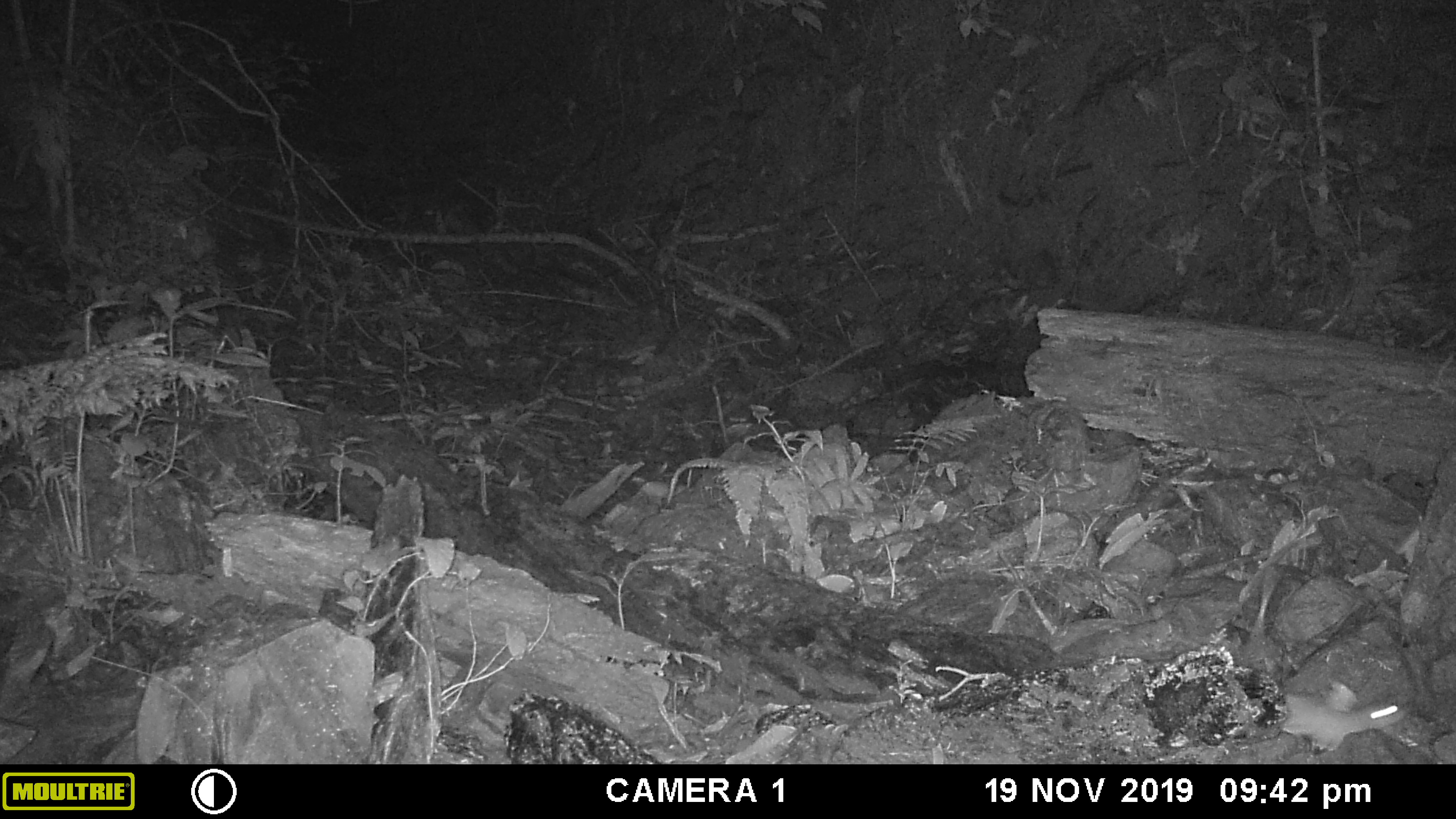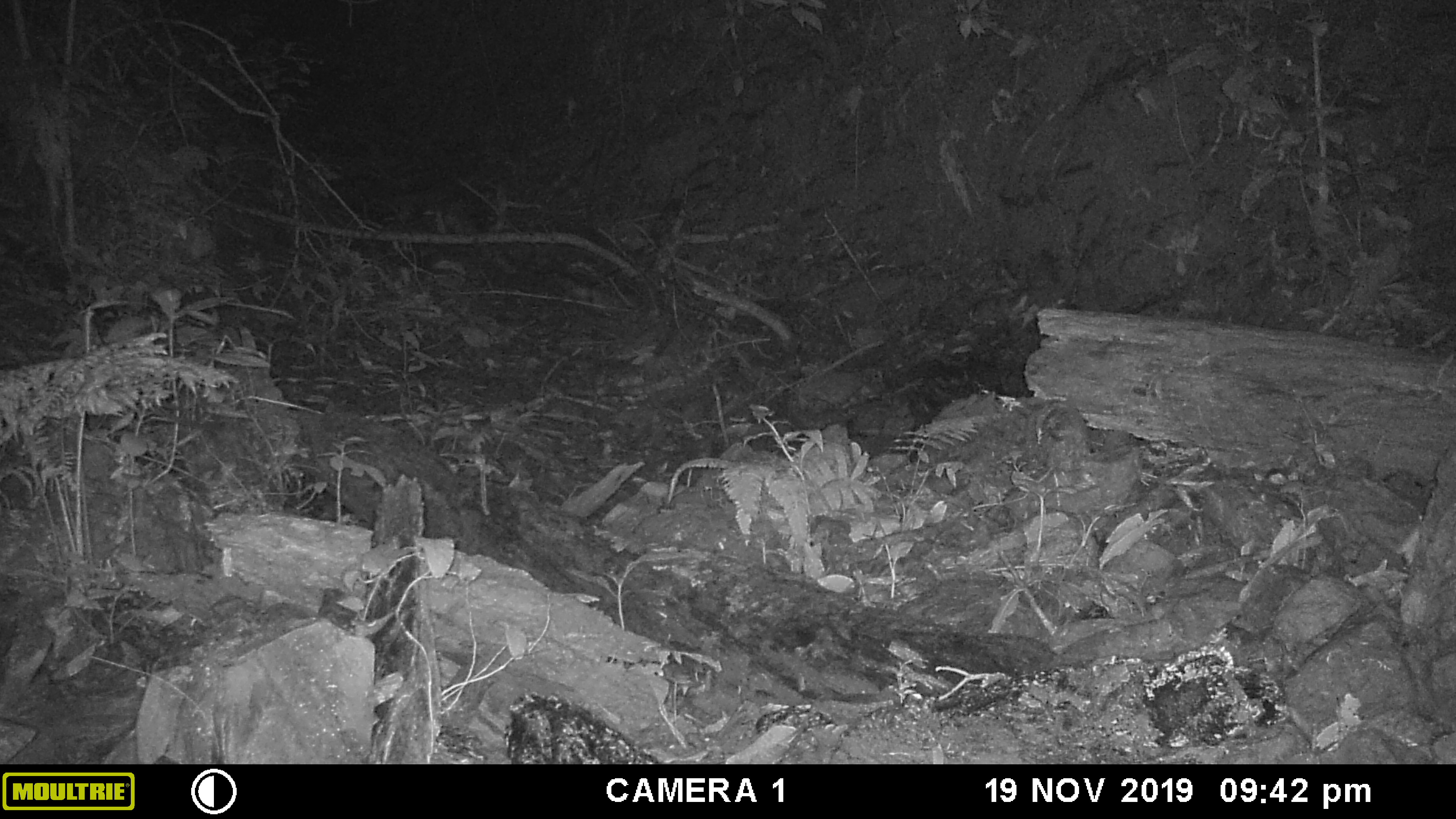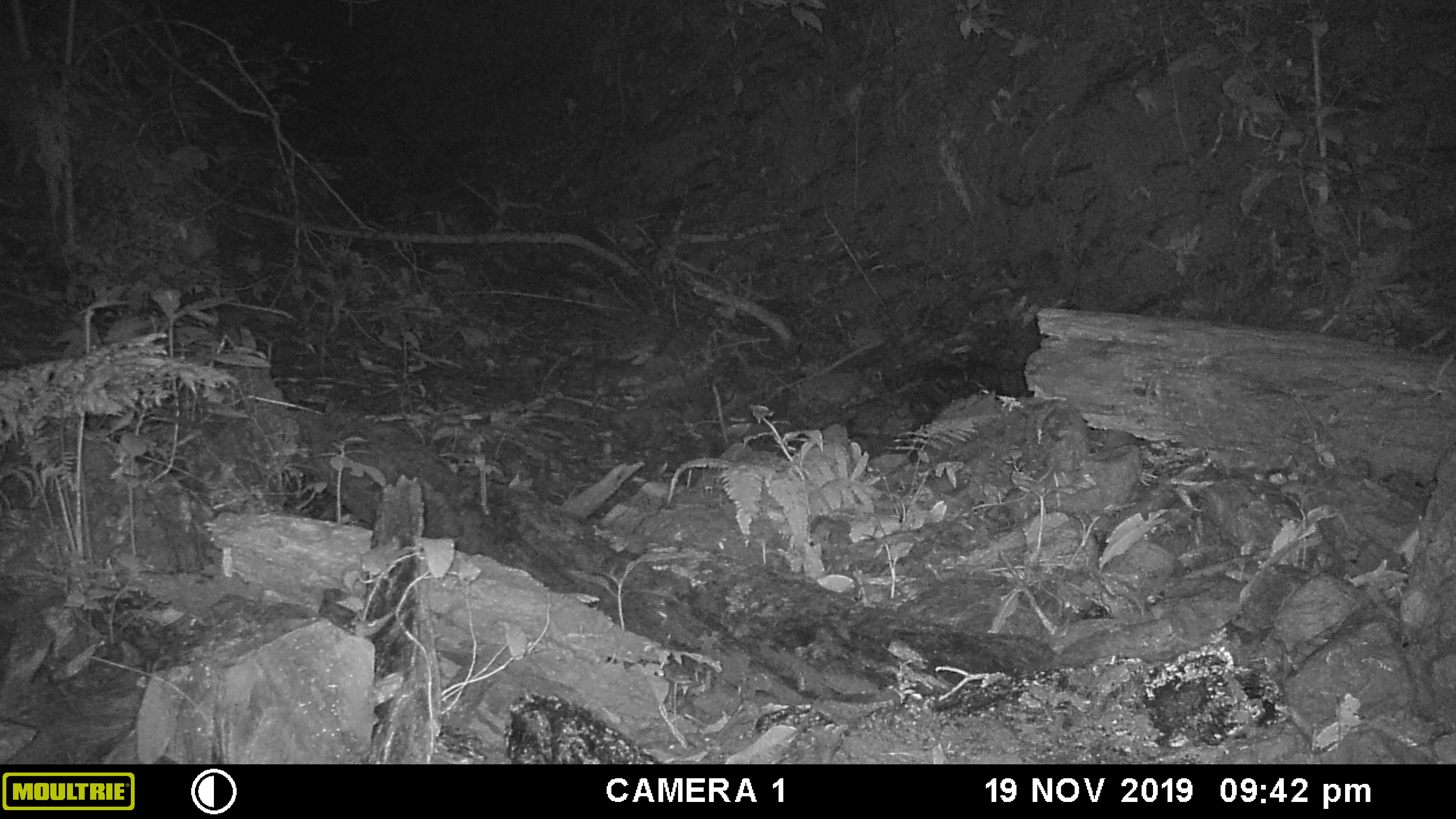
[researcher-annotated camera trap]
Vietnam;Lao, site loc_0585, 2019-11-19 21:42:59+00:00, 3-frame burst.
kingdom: Animalia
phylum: Chordata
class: Mammalia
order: Rodentia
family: Muridae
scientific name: Muridae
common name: old-world mice and rats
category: unidentified murid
Unidentified murid (old-world mice and rats) (Muridae). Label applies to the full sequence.